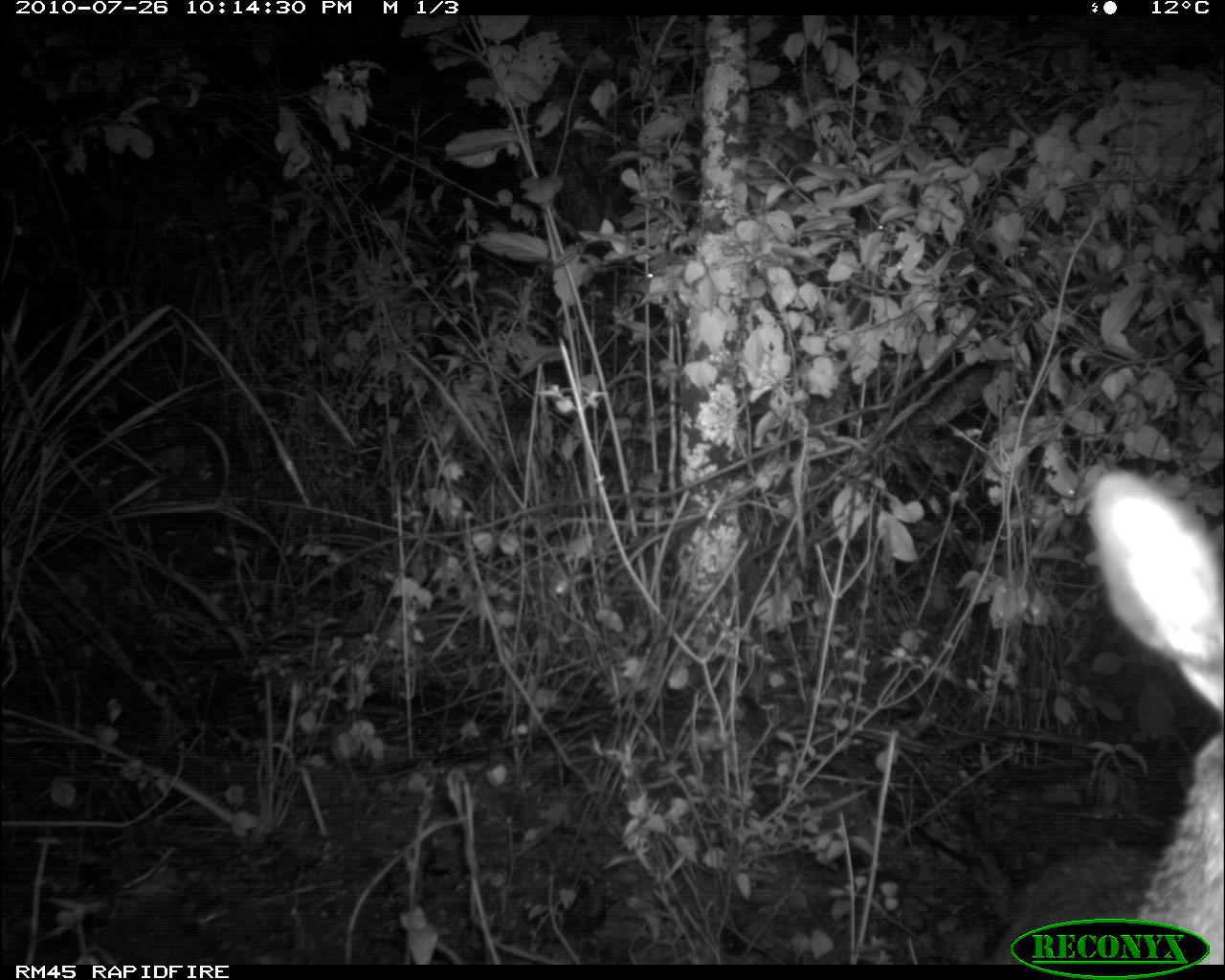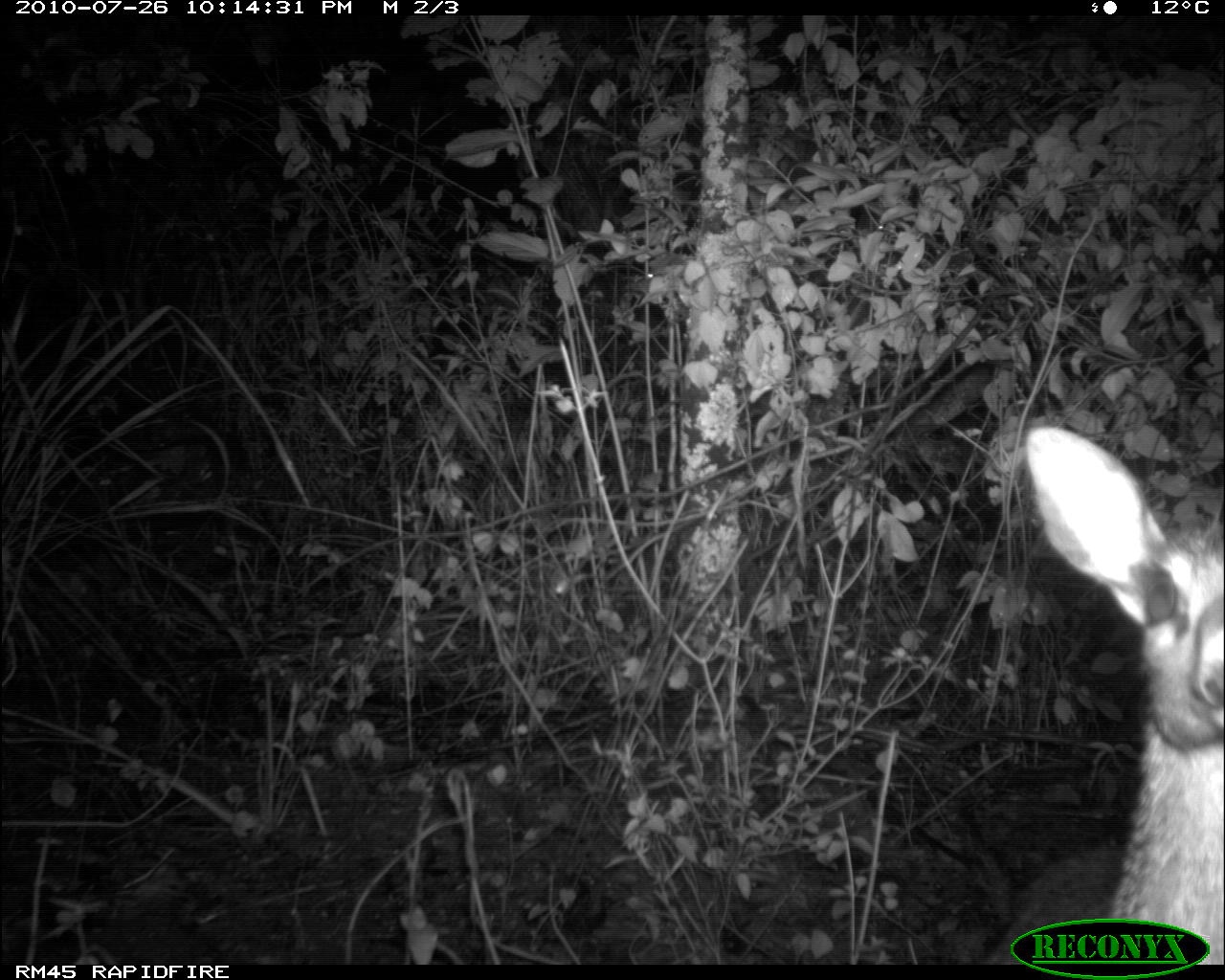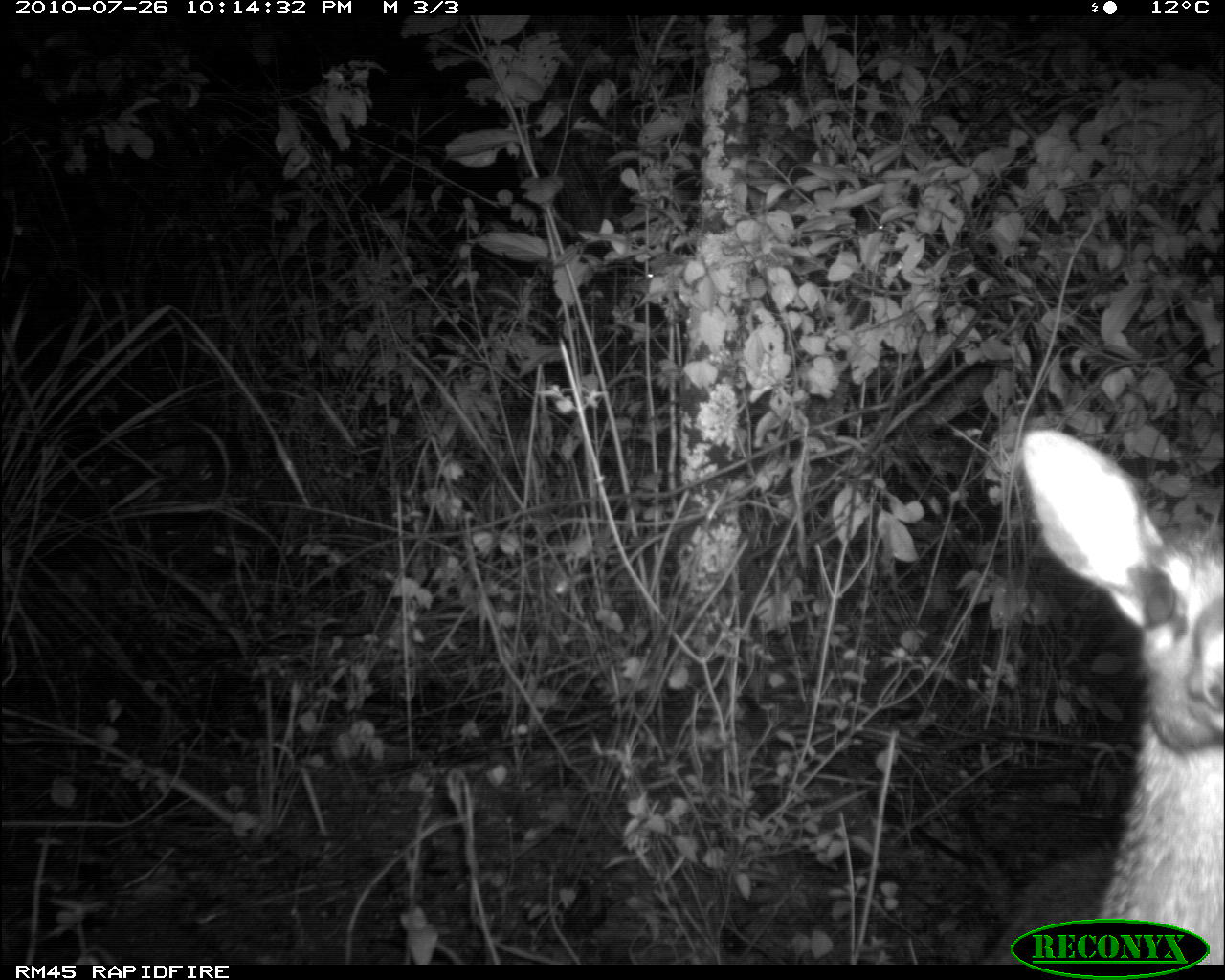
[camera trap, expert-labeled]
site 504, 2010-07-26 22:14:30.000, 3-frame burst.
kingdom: Animalia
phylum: Chordata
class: Mammalia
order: Artiodactyla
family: Bovidae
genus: Madoqua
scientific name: Madoqua guentheri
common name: günther's dik-dik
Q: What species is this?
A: Madoqua guentheri (günther's dik-dik).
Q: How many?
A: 1.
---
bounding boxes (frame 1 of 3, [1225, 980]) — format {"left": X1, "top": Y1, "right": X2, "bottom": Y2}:
madoqua guentheri: {"left": 1087, "top": 458, "right": 1222, "bottom": 964}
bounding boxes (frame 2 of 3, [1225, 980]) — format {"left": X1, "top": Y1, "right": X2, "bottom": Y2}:
madoqua guentheri: {"left": 972, "top": 422, "right": 1225, "bottom": 967}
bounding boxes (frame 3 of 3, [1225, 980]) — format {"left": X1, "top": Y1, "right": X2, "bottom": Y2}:
madoqua guentheri: {"left": 972, "top": 426, "right": 1224, "bottom": 966}